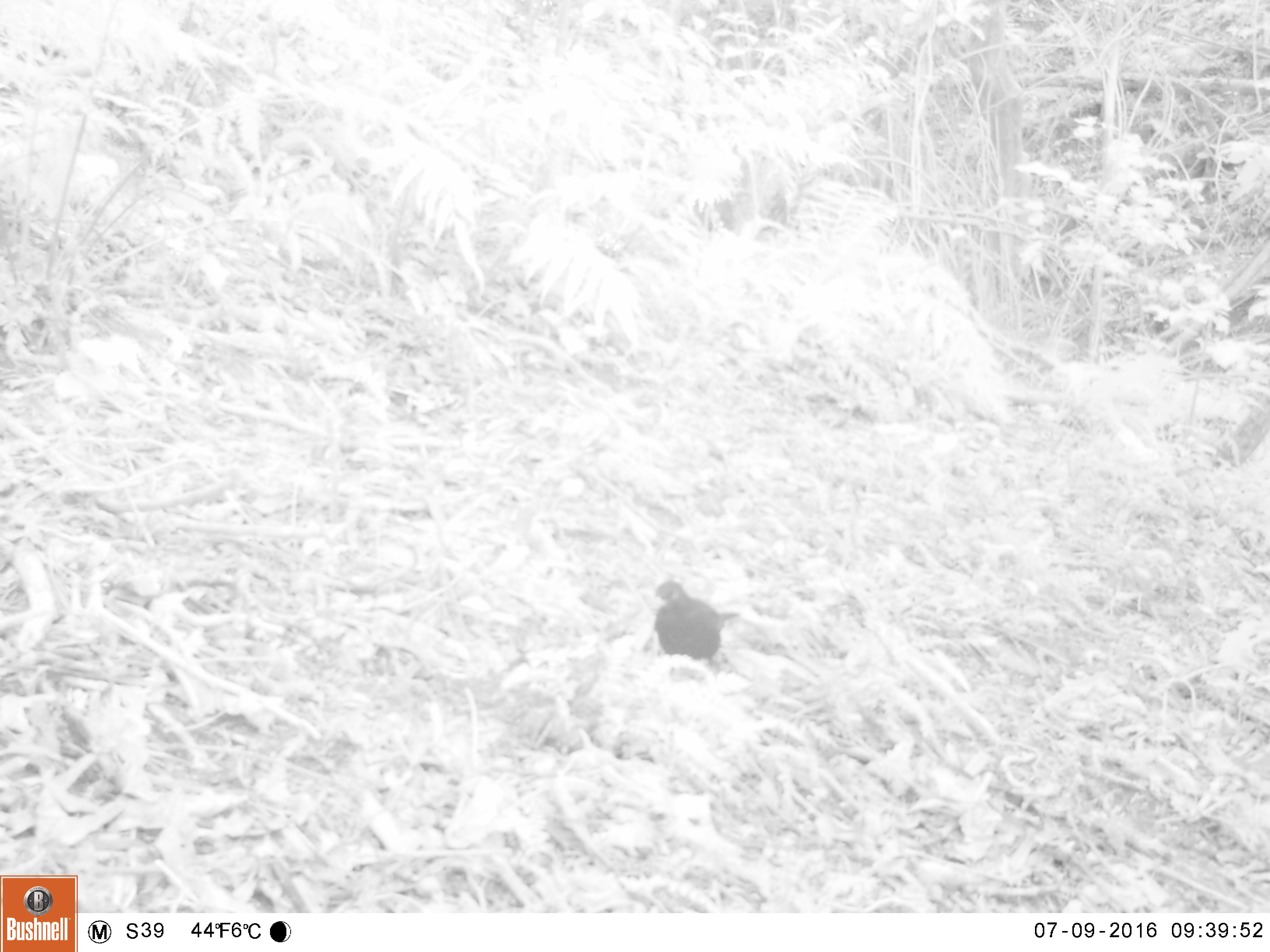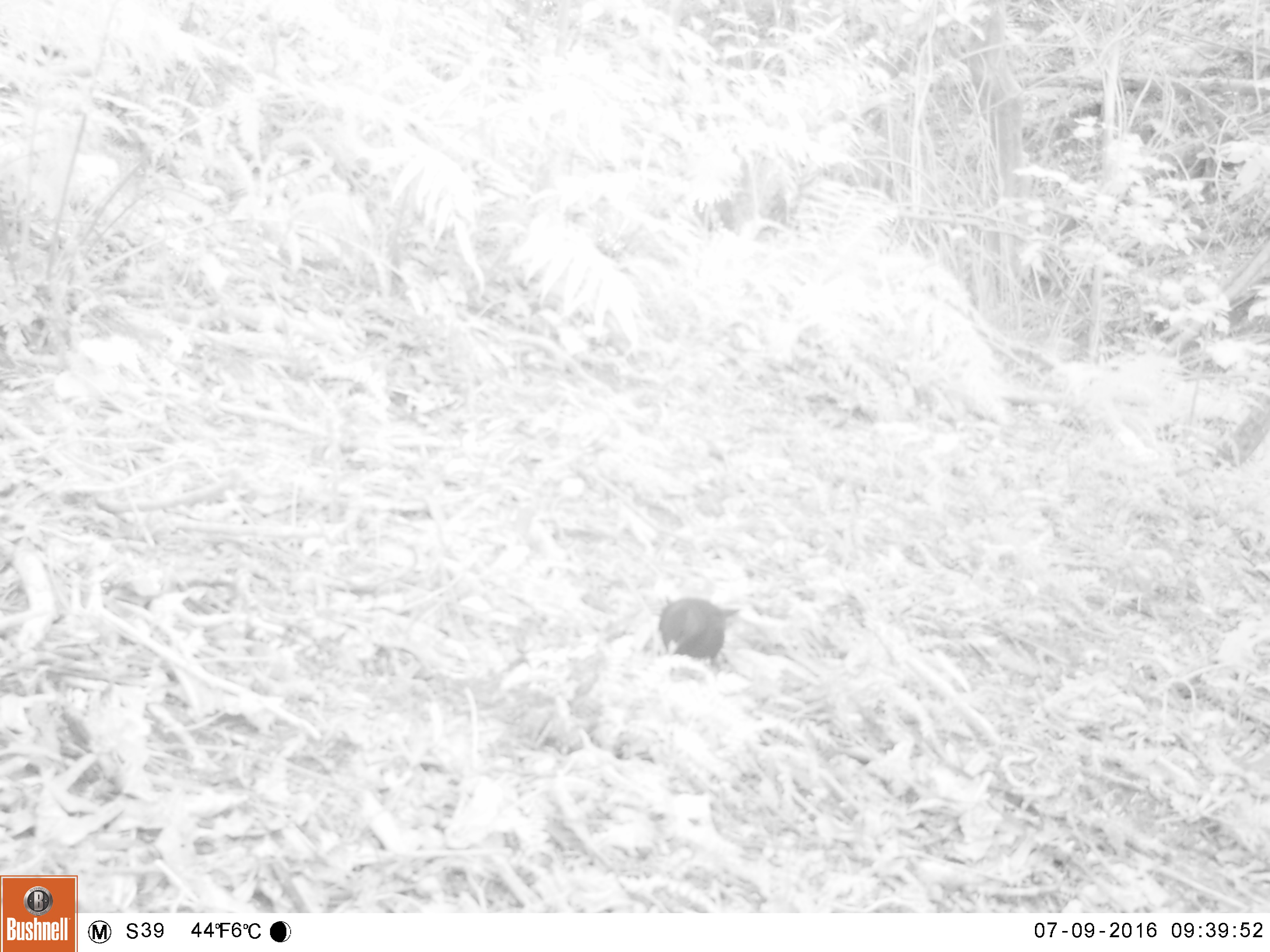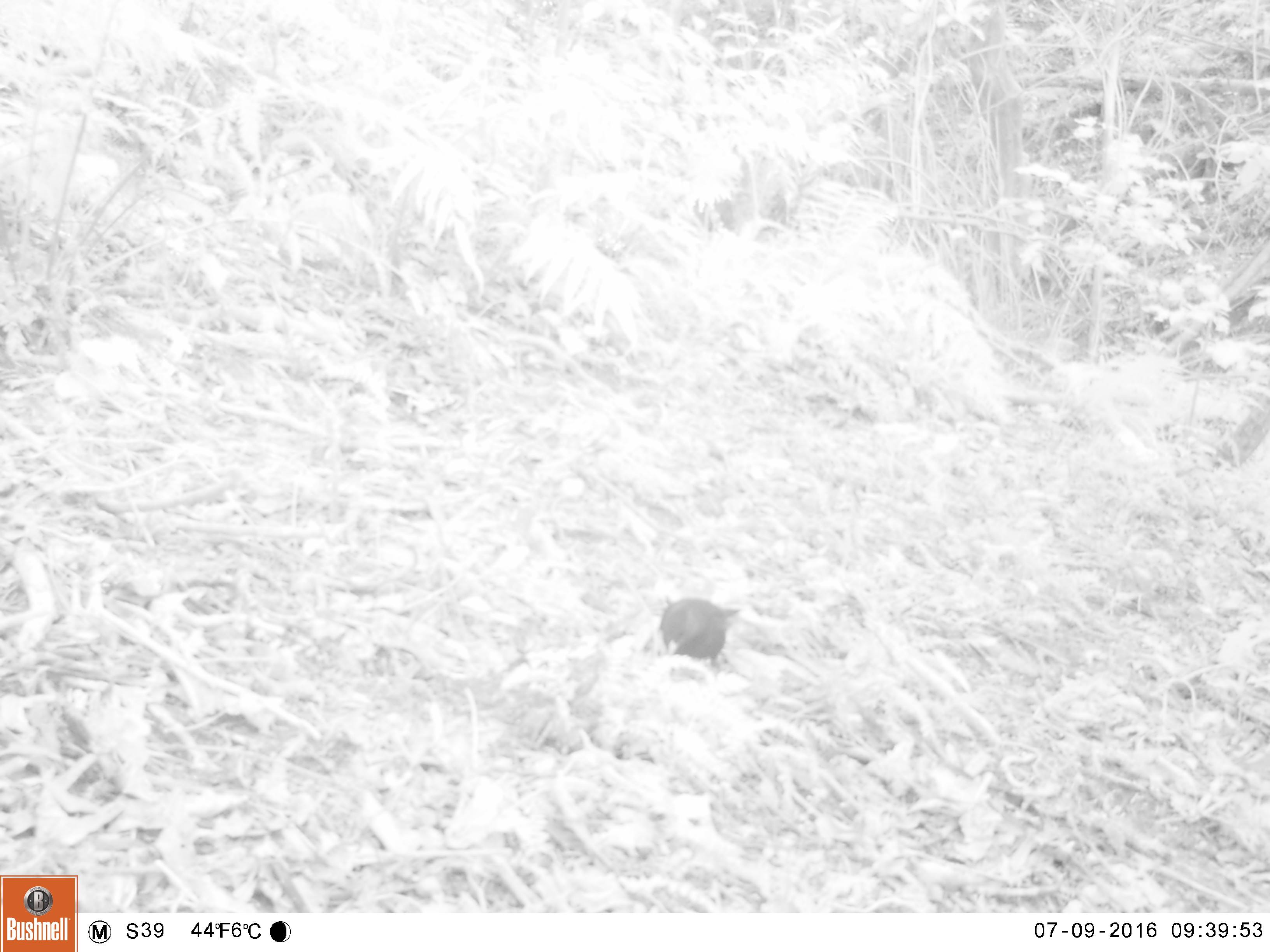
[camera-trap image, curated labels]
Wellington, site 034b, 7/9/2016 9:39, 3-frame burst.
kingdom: Animalia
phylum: Chordata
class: Aves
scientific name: Aves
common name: bird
Bird (Aves).